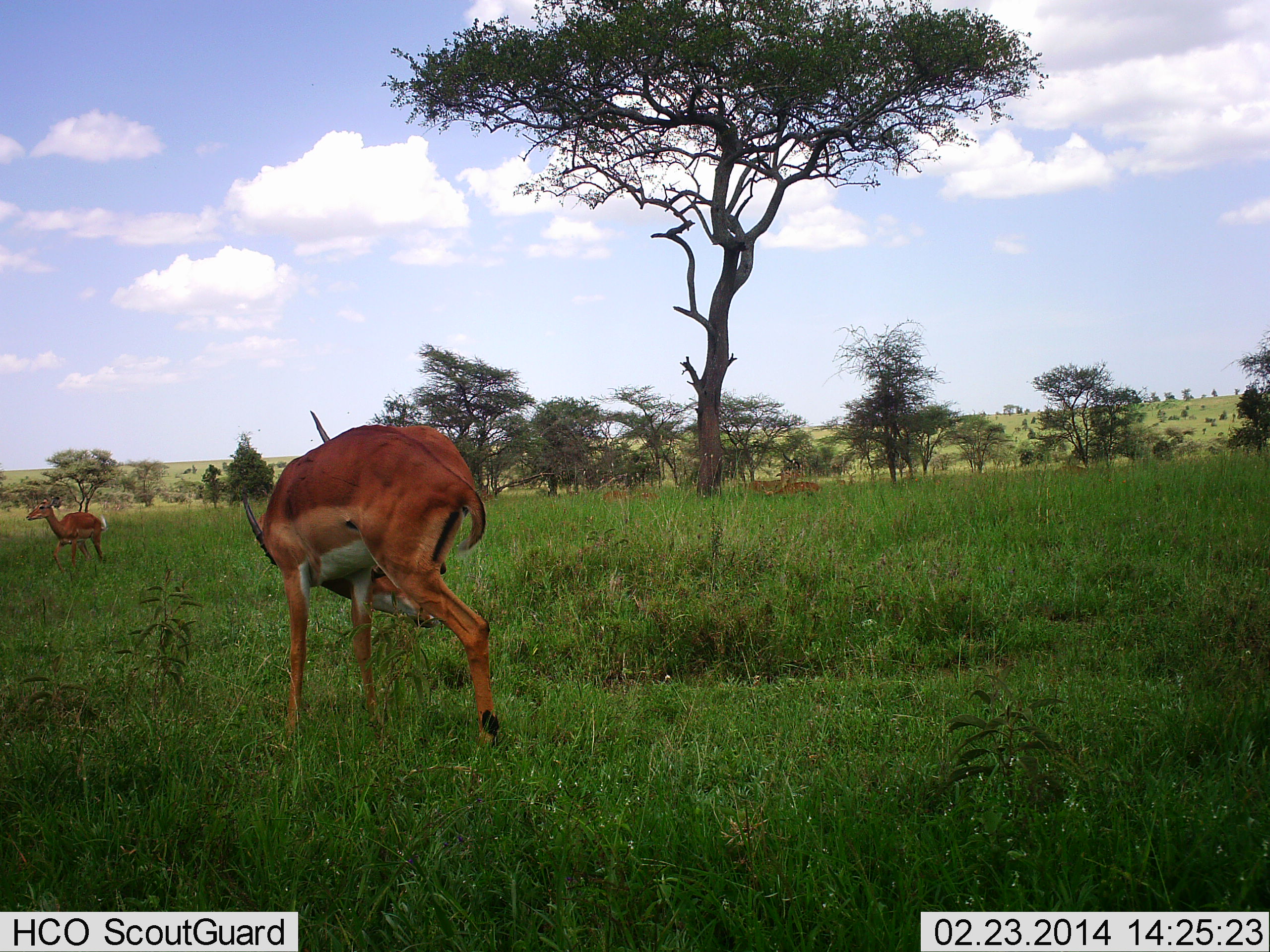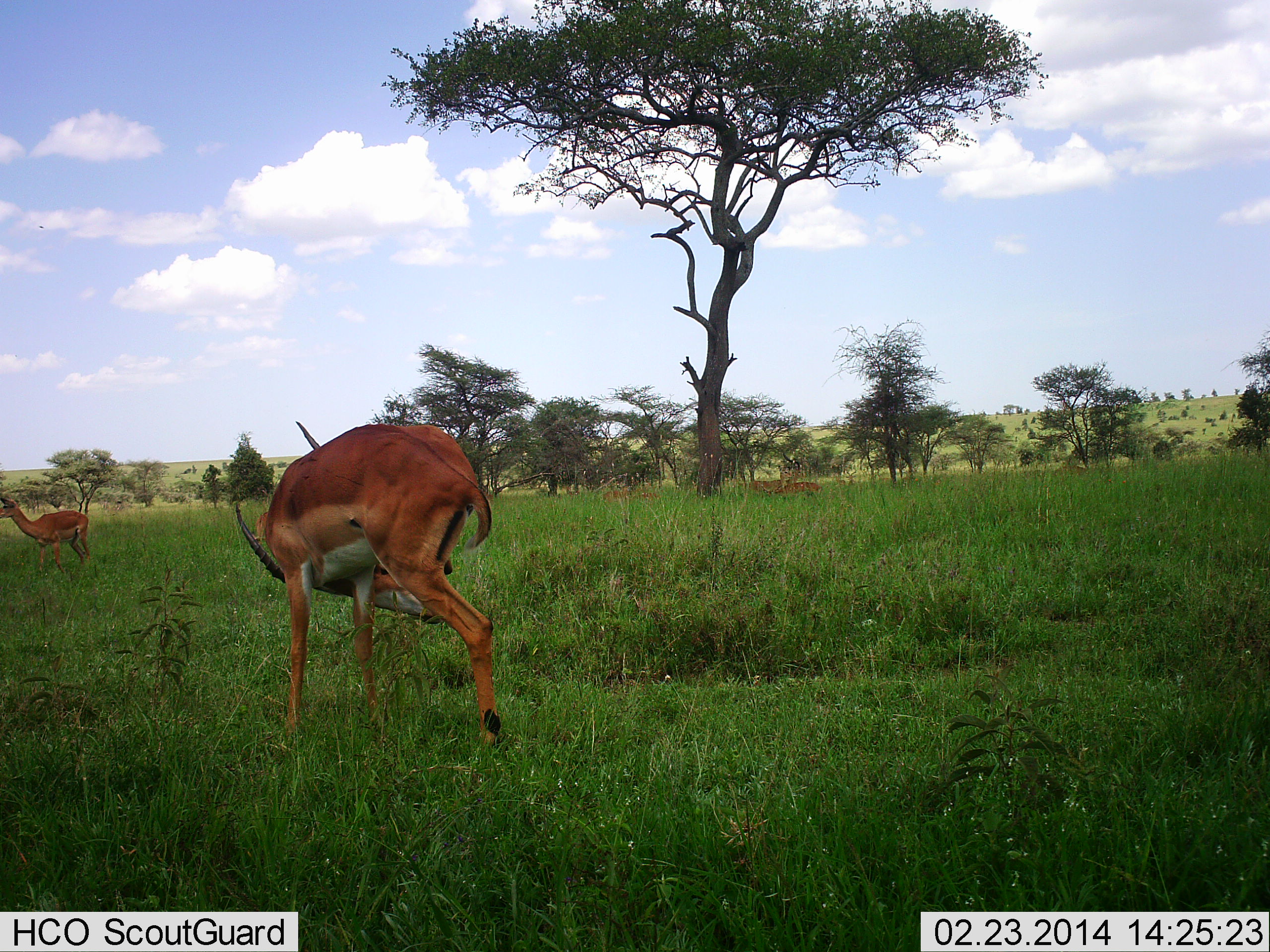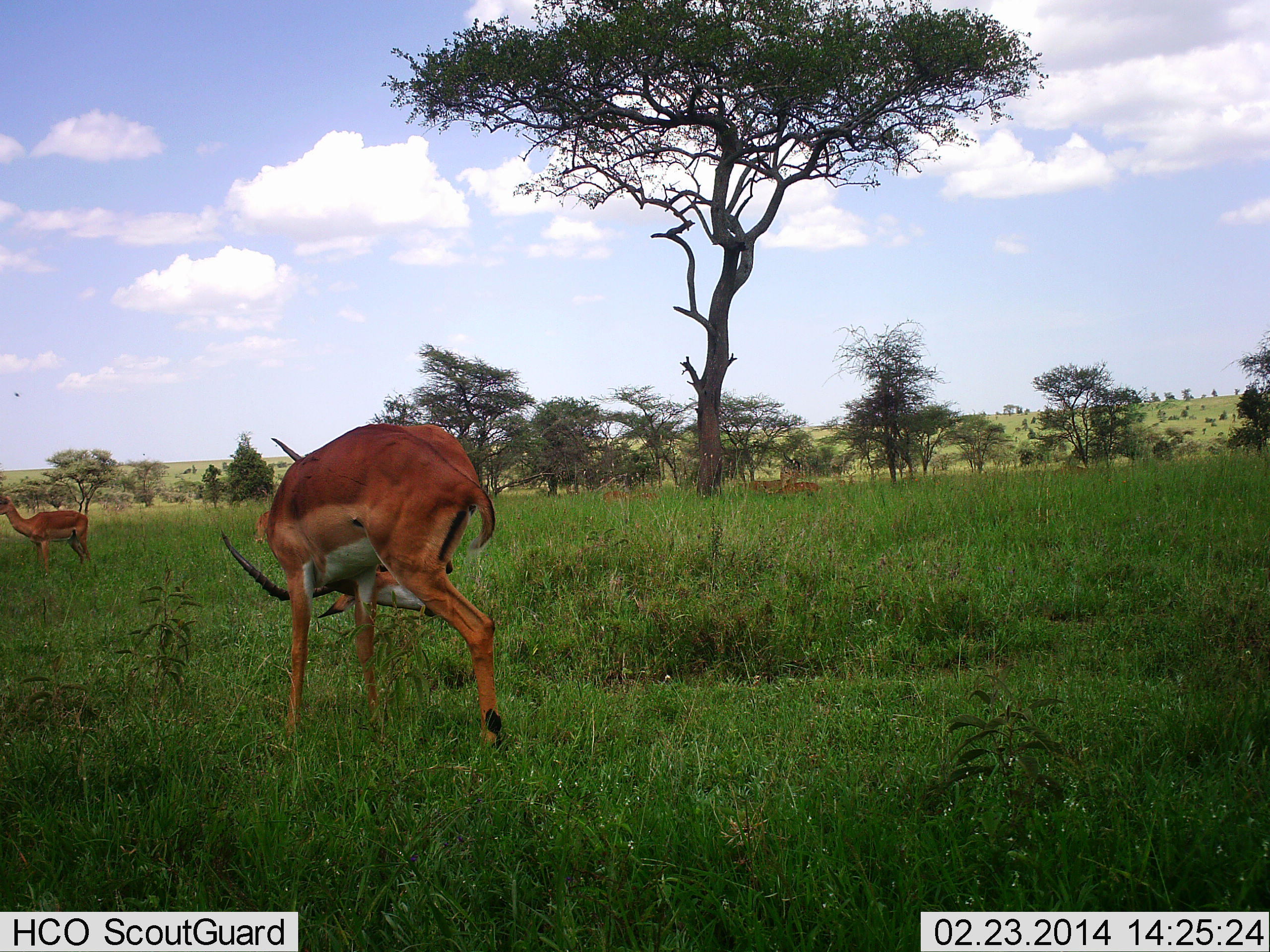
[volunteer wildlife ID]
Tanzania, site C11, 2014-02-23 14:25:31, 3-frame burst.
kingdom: Animalia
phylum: Chordata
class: Mammalia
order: Artiodactyla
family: Bovidae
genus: Nanger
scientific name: Nanger granti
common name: grant's gazelle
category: gazellegrants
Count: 2.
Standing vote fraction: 70%.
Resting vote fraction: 30%.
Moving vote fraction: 40%.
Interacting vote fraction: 0%.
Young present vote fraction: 0%.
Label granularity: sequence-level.